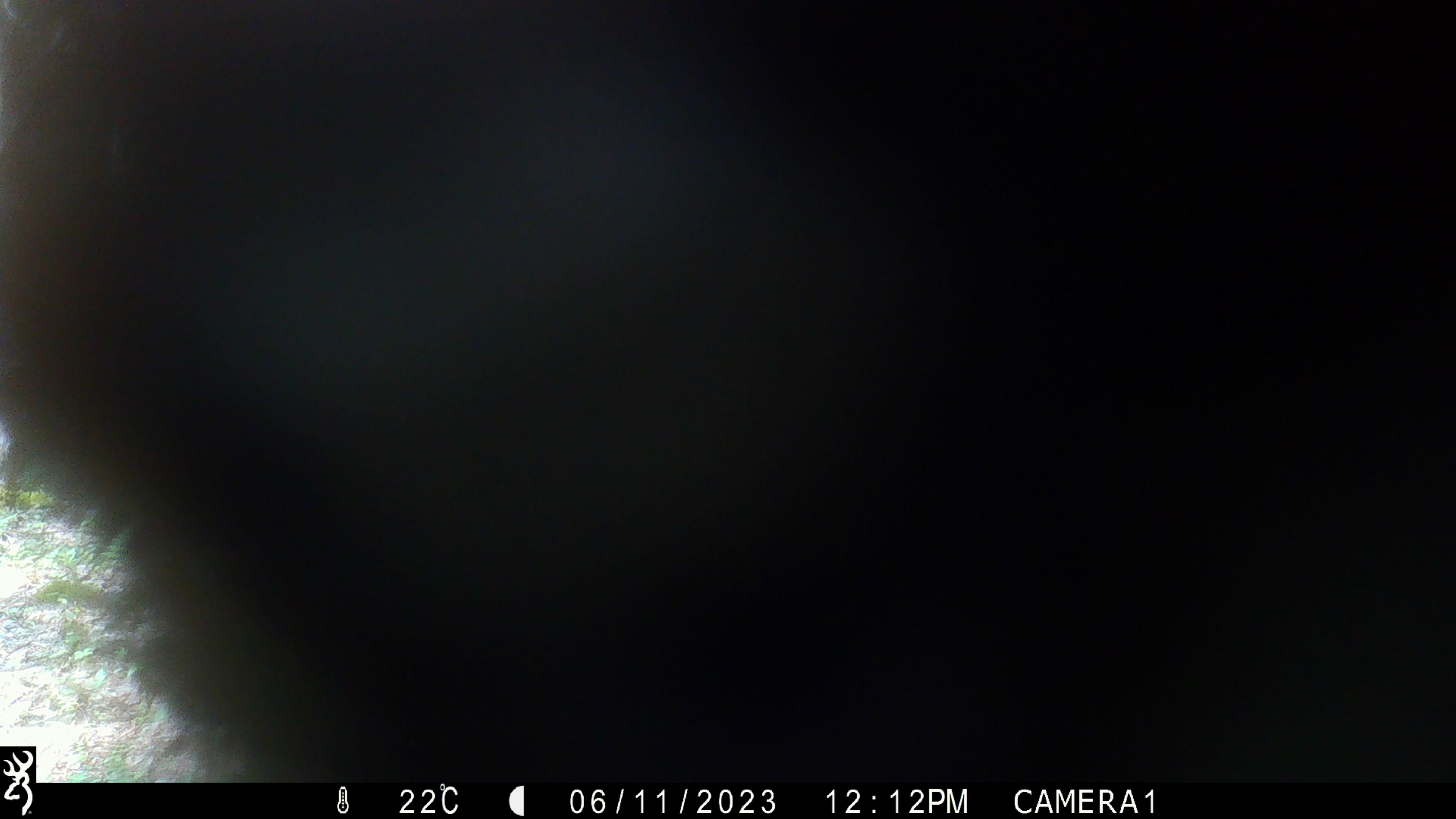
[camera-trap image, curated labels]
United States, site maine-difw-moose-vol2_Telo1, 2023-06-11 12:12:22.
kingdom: Animalia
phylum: Chordata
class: Mammalia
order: Carnivora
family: Ursidae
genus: Ursus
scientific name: Ursus americanus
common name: black bear